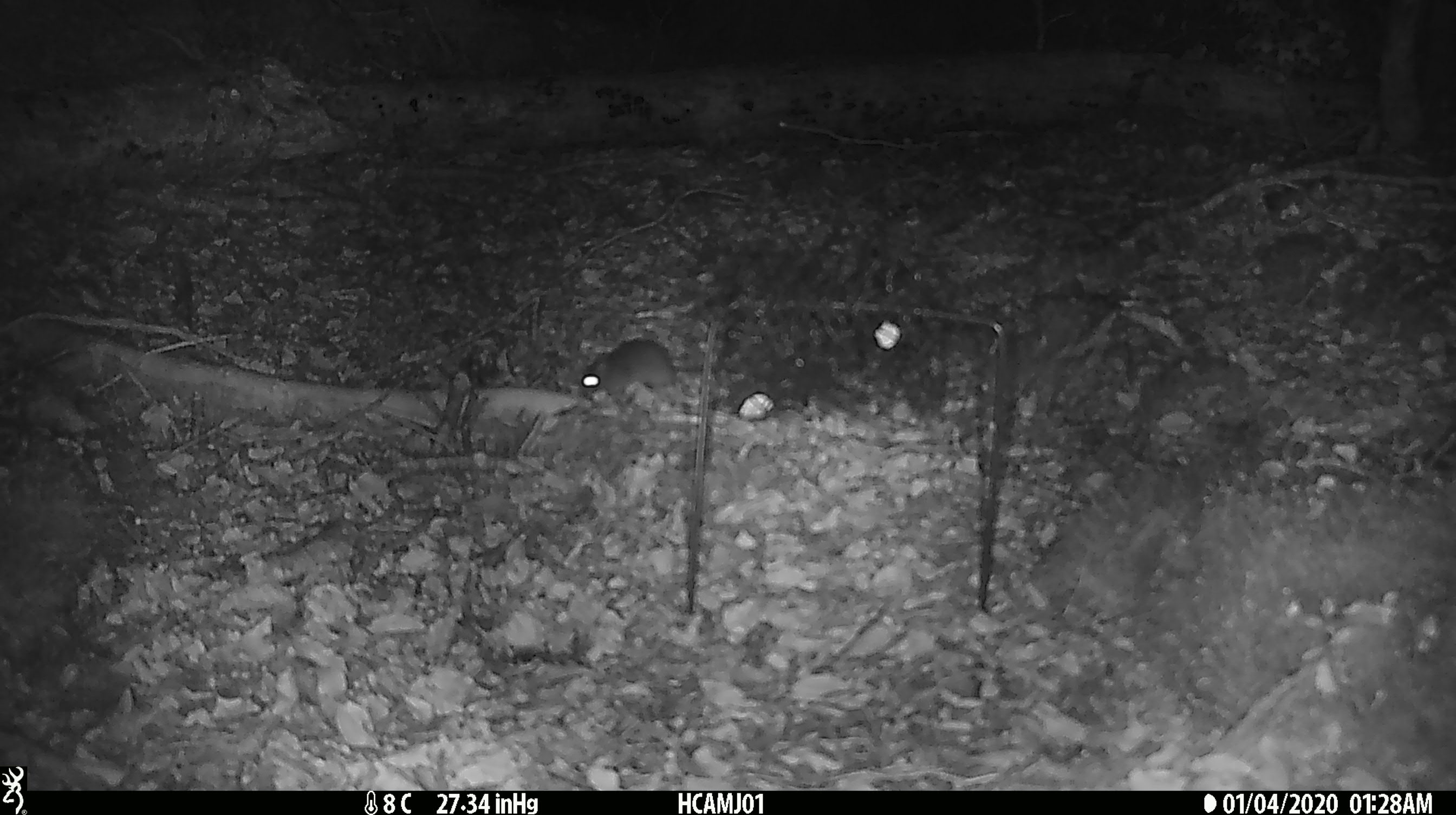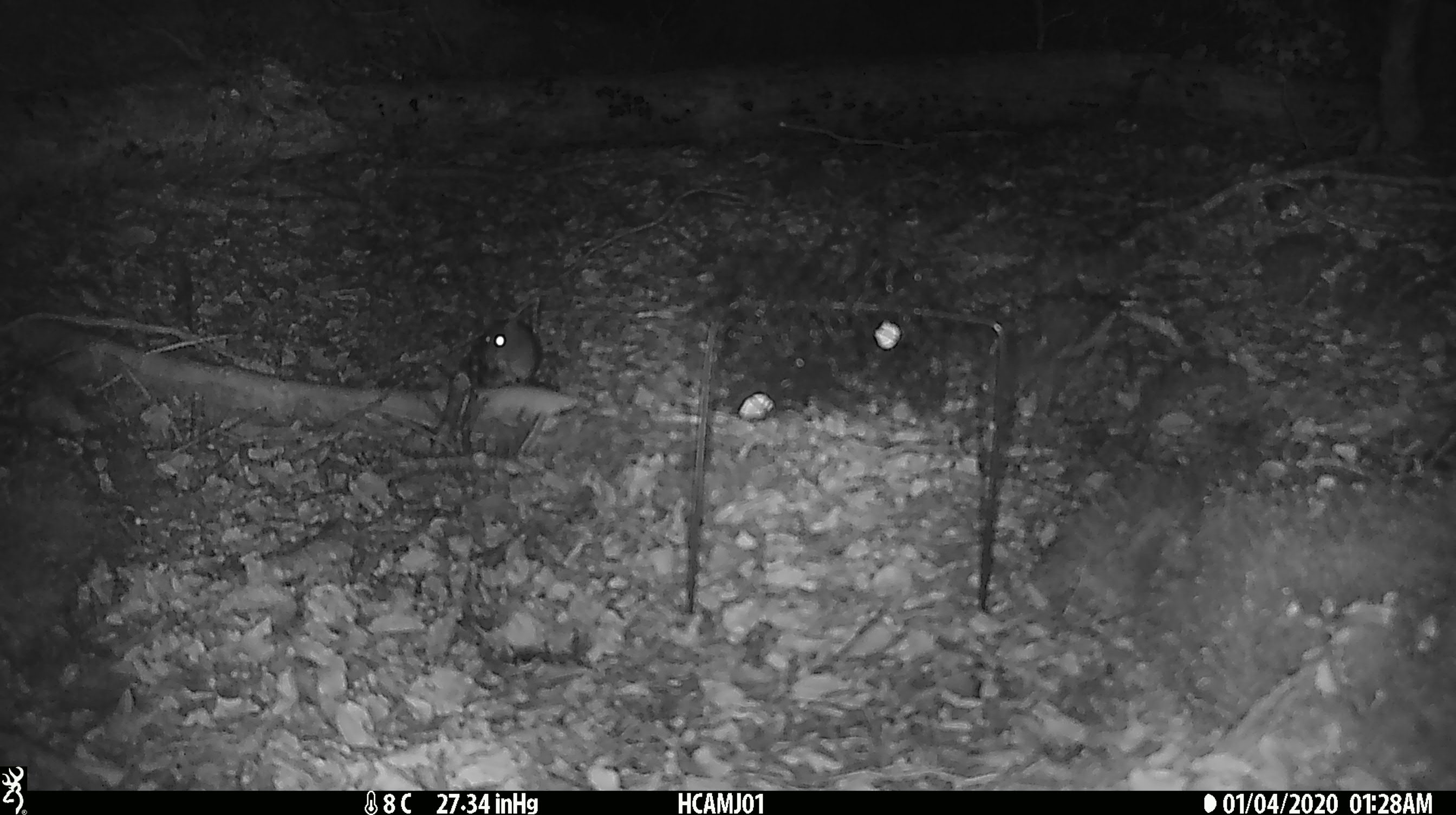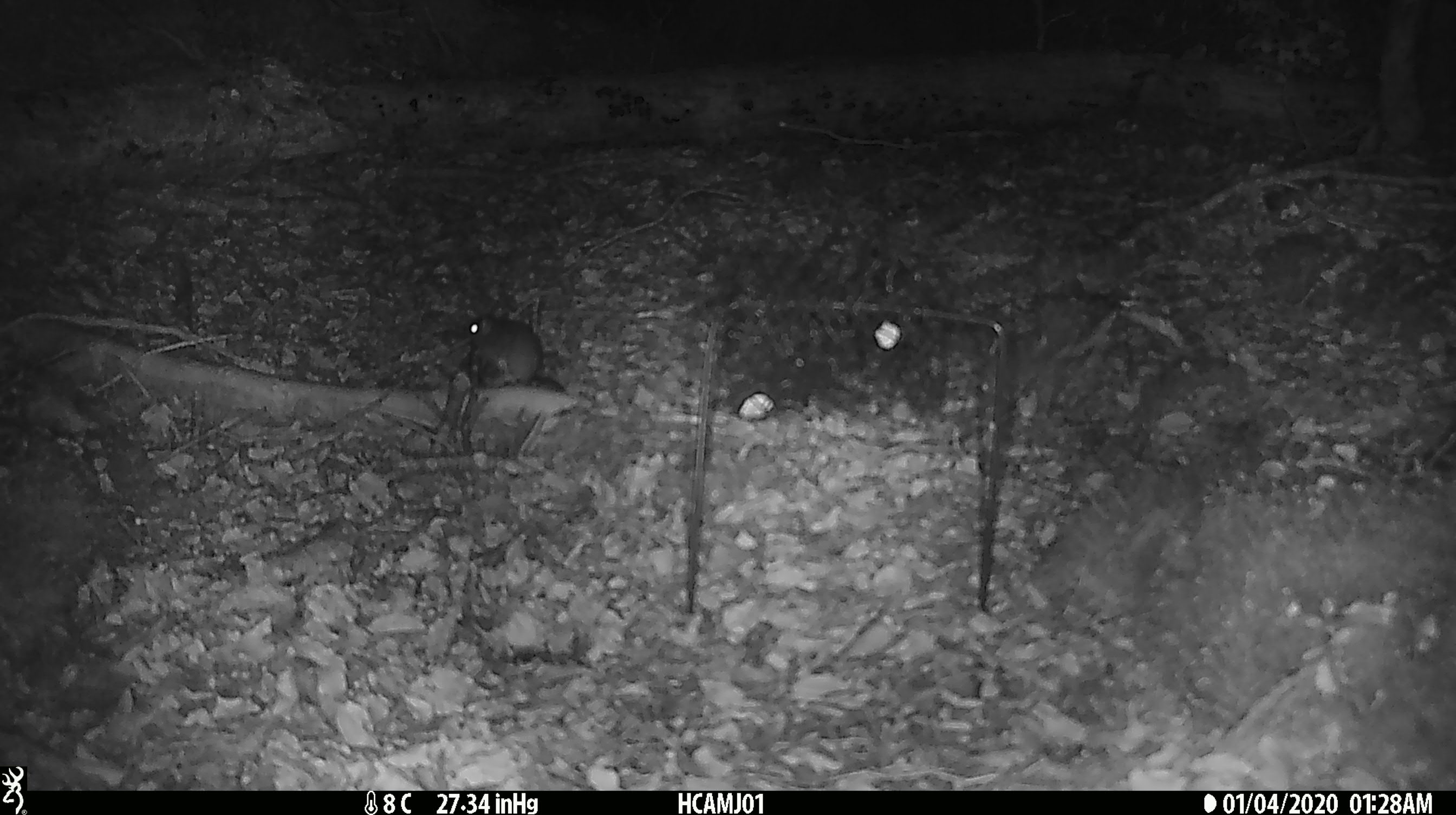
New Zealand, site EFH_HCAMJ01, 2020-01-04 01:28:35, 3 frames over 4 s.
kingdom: Animalia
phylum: Chordata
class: Mammalia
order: Rodentia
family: Muridae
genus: Mus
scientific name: Mus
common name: mouse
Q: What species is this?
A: Mouse (Mus).